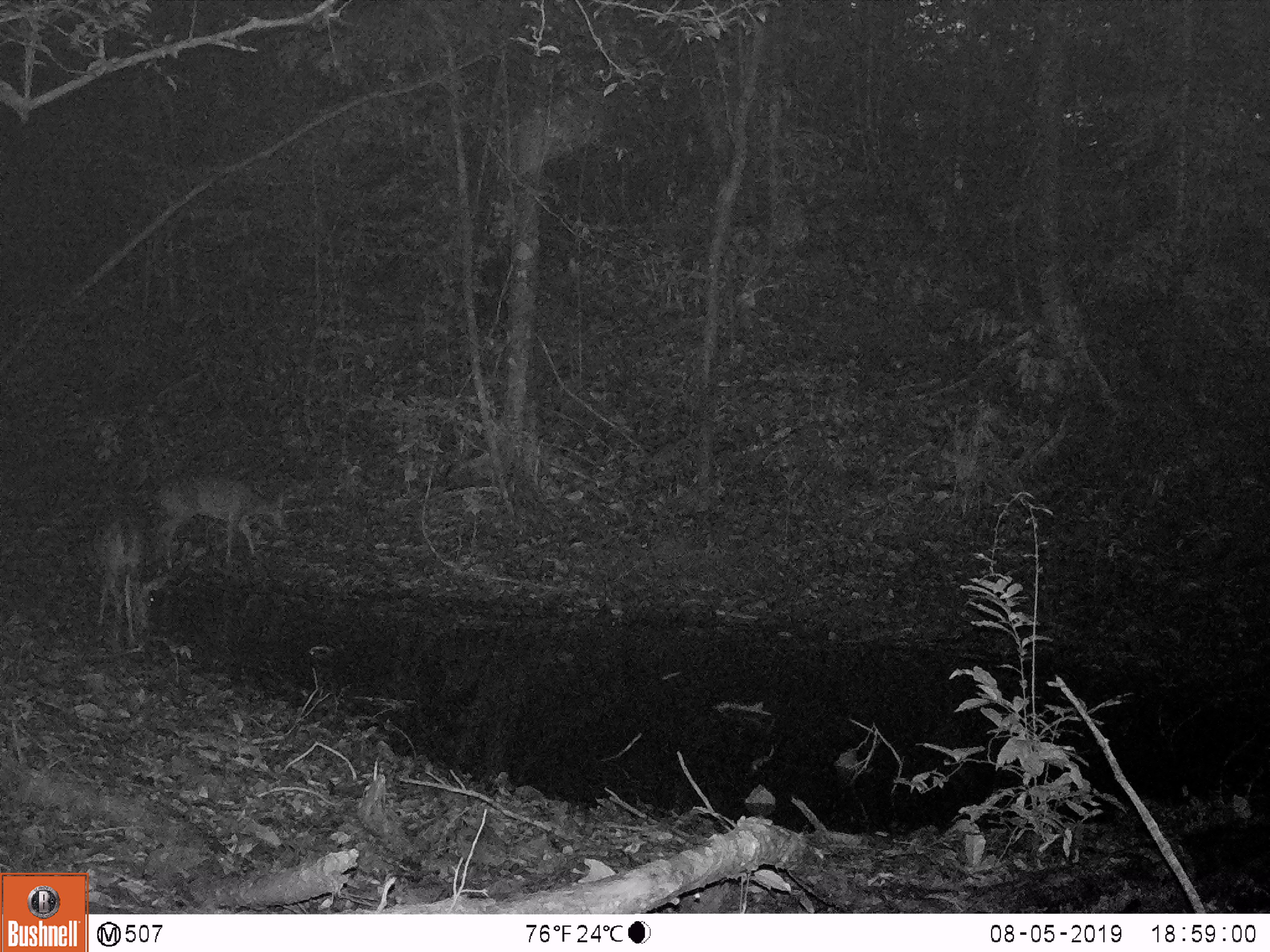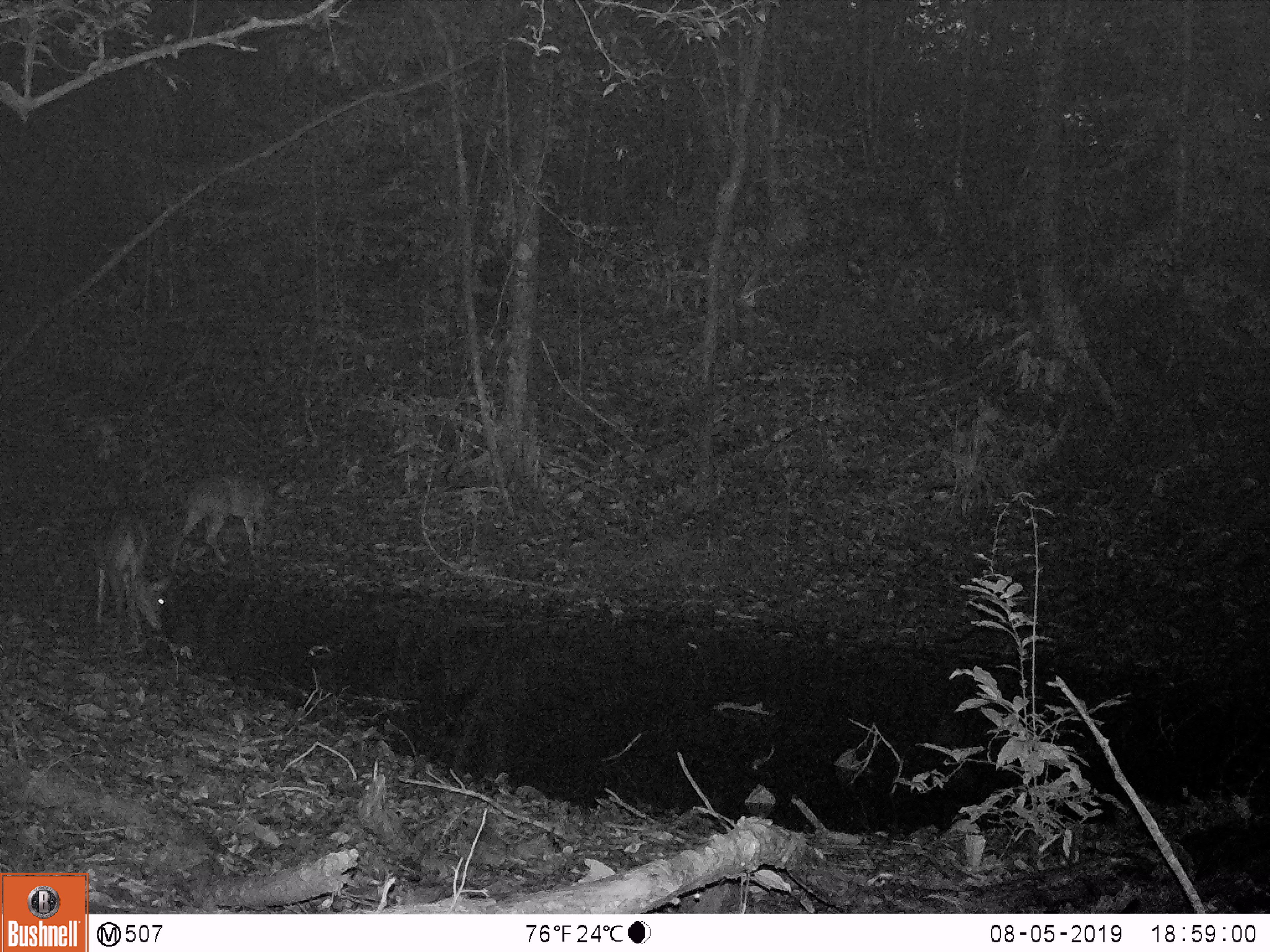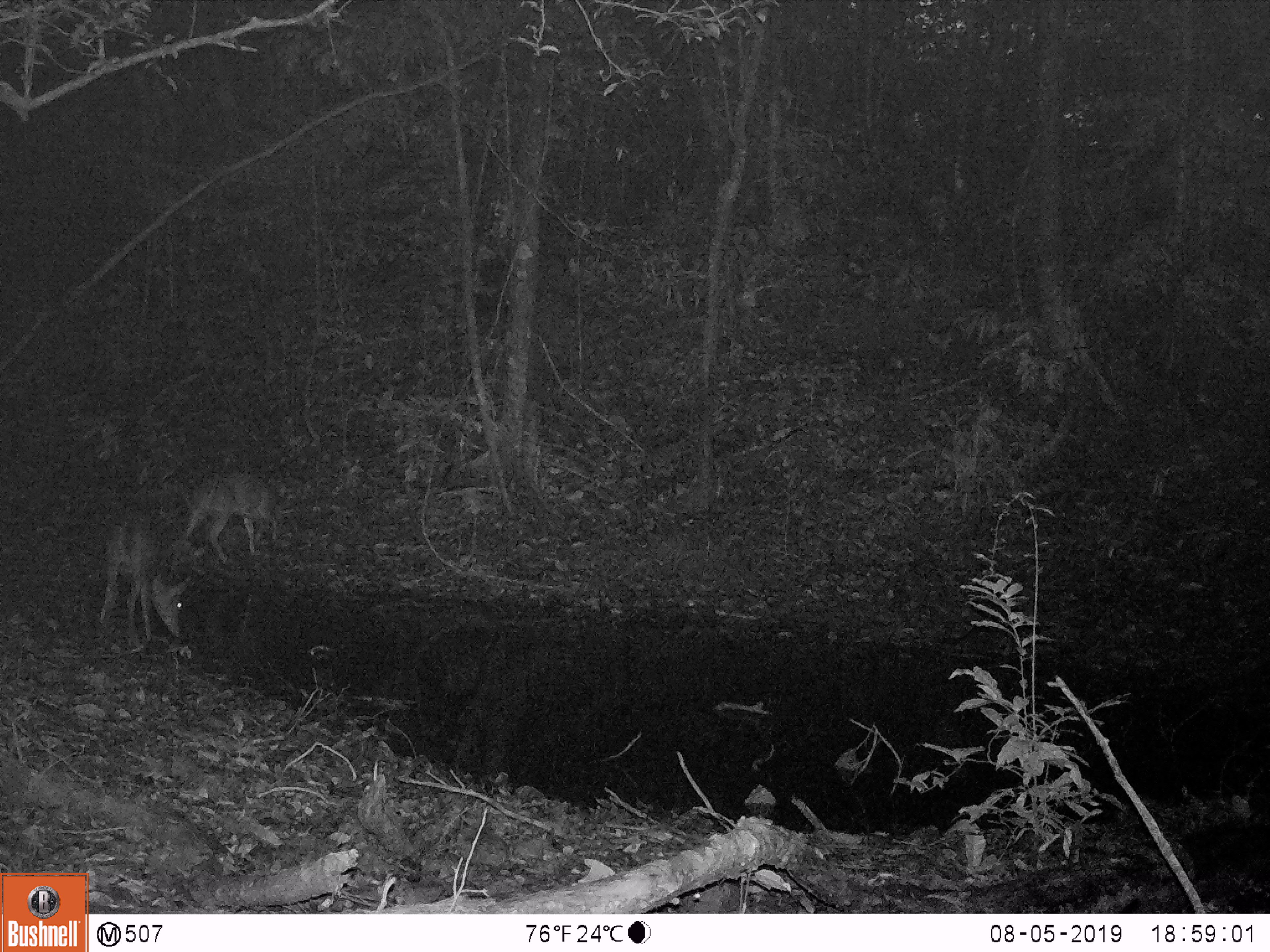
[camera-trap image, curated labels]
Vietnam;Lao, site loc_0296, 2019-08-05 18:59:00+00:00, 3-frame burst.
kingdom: Animalia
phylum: Chordata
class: Mammalia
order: Artiodactyla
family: Cervidae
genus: Muntiacus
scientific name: Muntiacus vuquangensis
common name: large-antlered muntjac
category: large antlered muntjac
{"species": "large antlered muntjac (large-antlered muntjac) (Muntiacus vuquangensis)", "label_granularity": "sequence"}